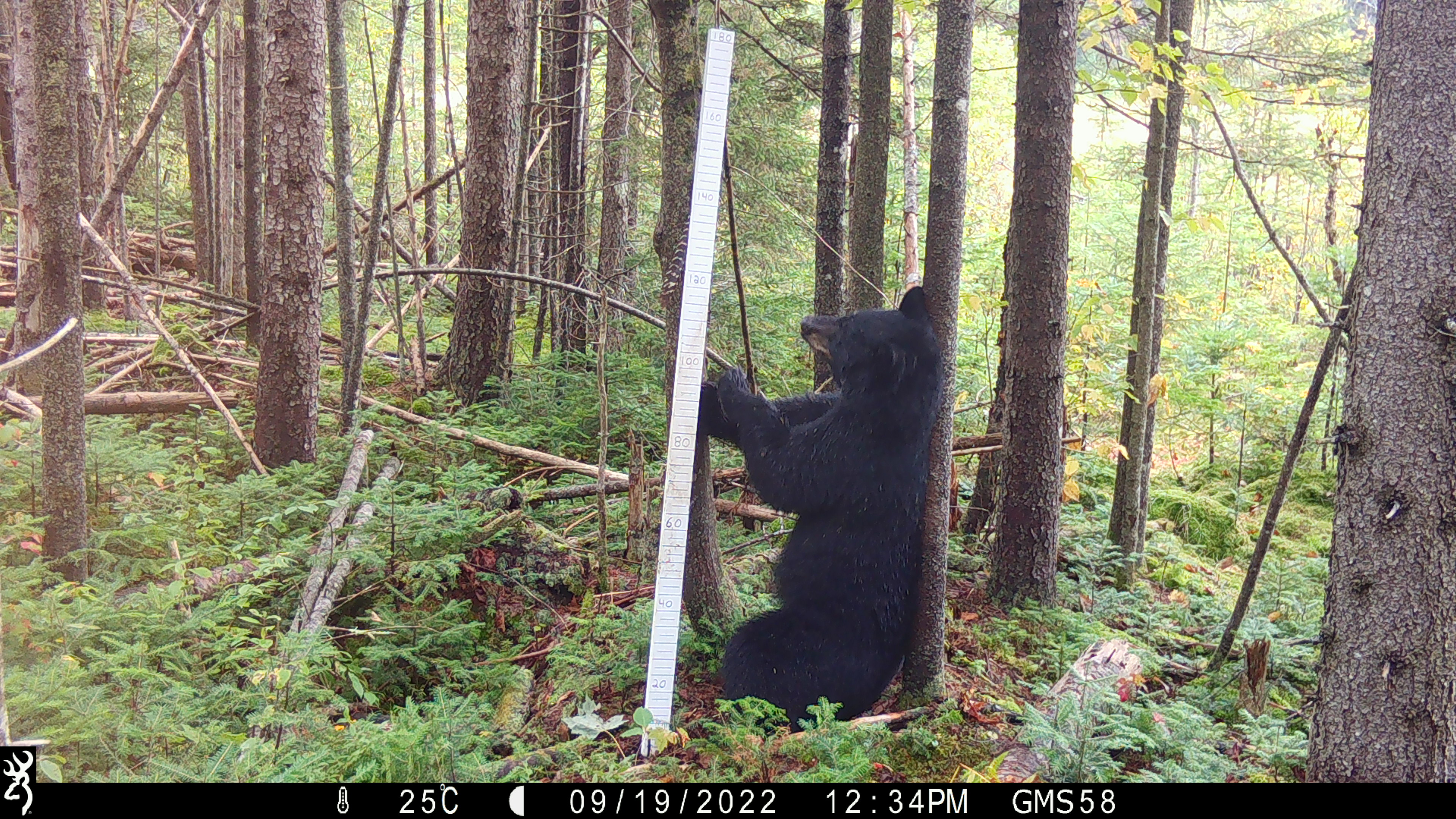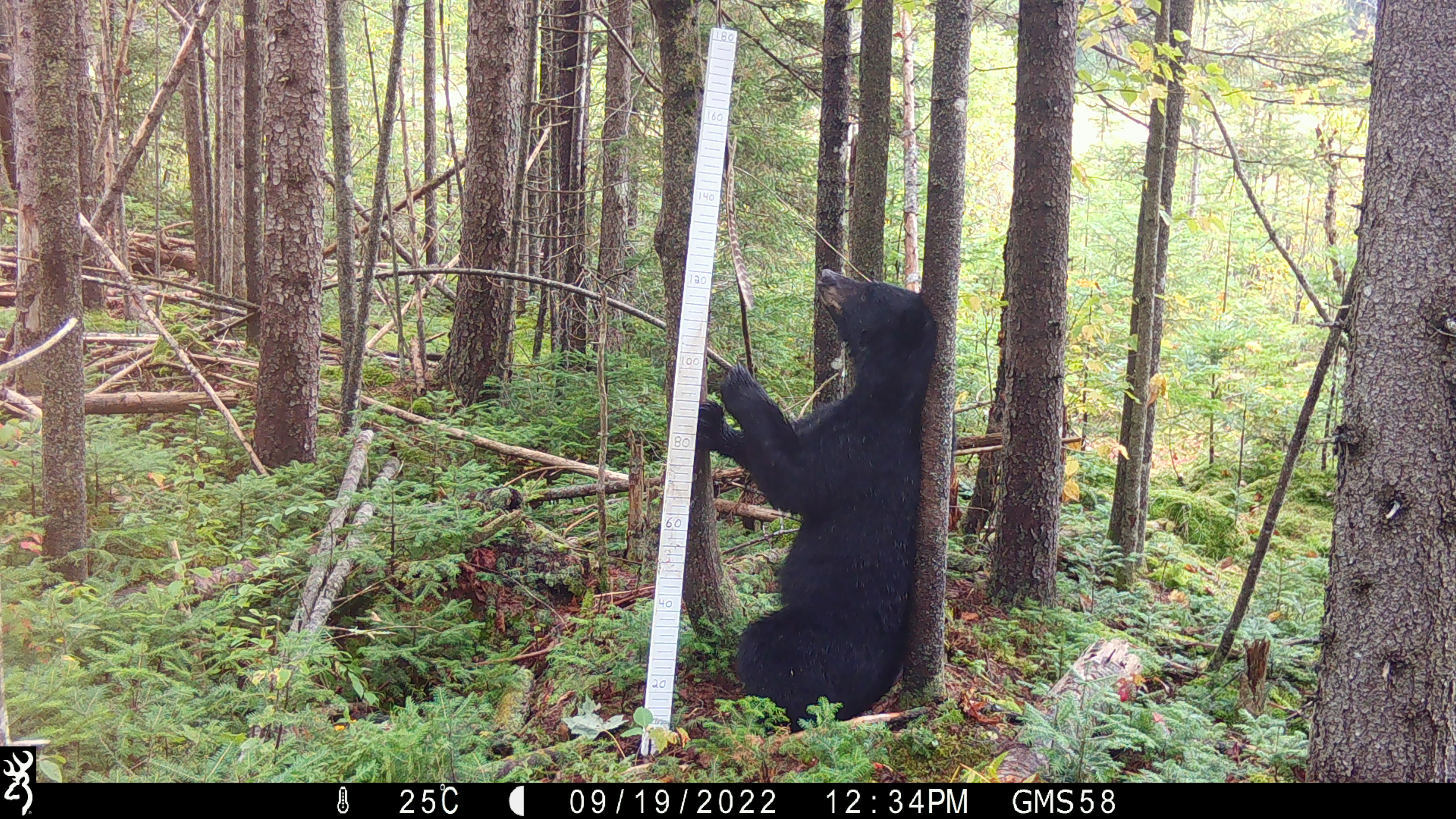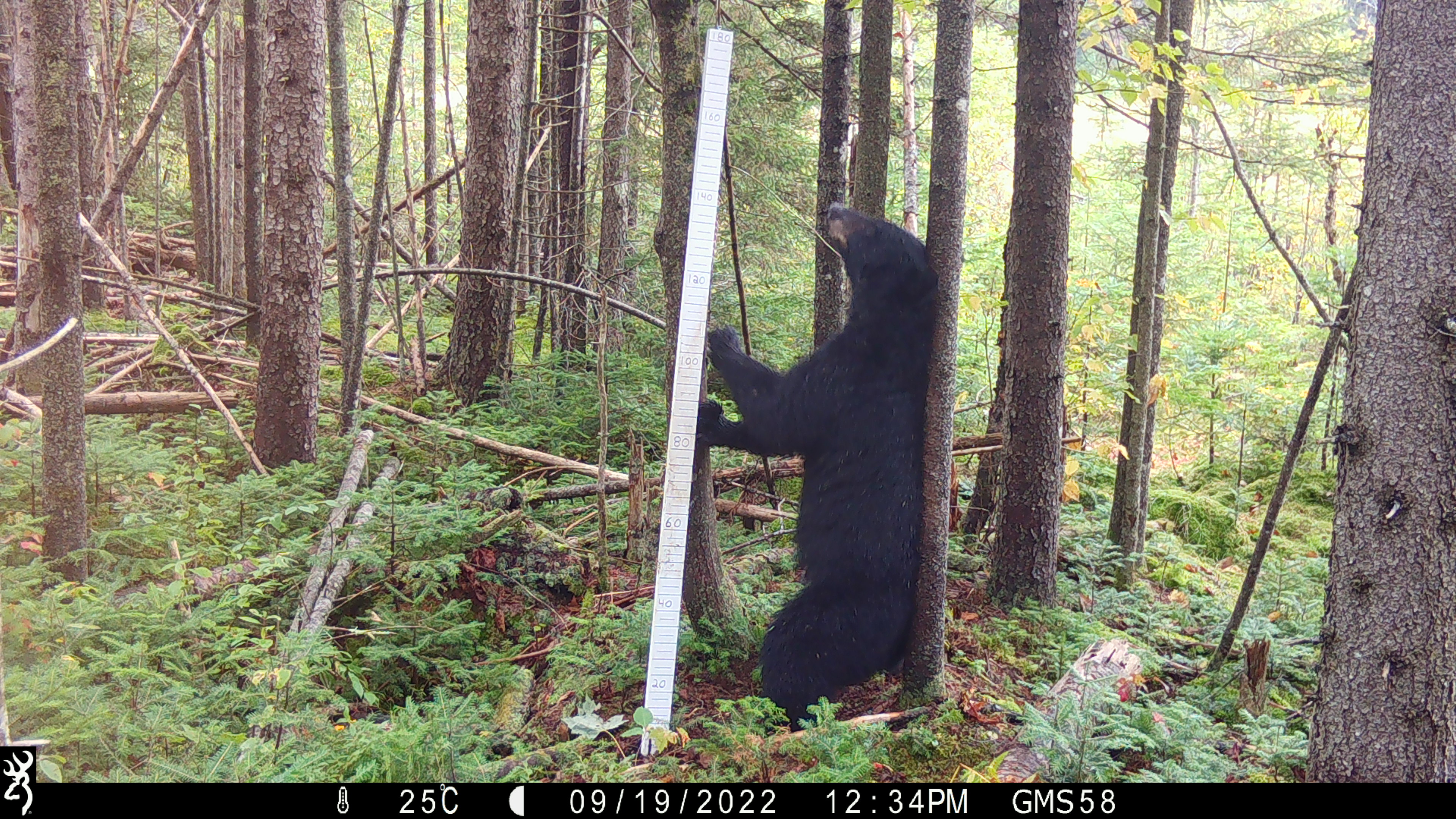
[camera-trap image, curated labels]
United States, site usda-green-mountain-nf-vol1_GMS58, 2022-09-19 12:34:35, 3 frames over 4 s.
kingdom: Animalia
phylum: Chordata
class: Mammalia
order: Carnivora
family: Ursidae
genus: Ursus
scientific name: Ursus americanus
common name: black bear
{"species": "black bear (Ursus americanus)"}